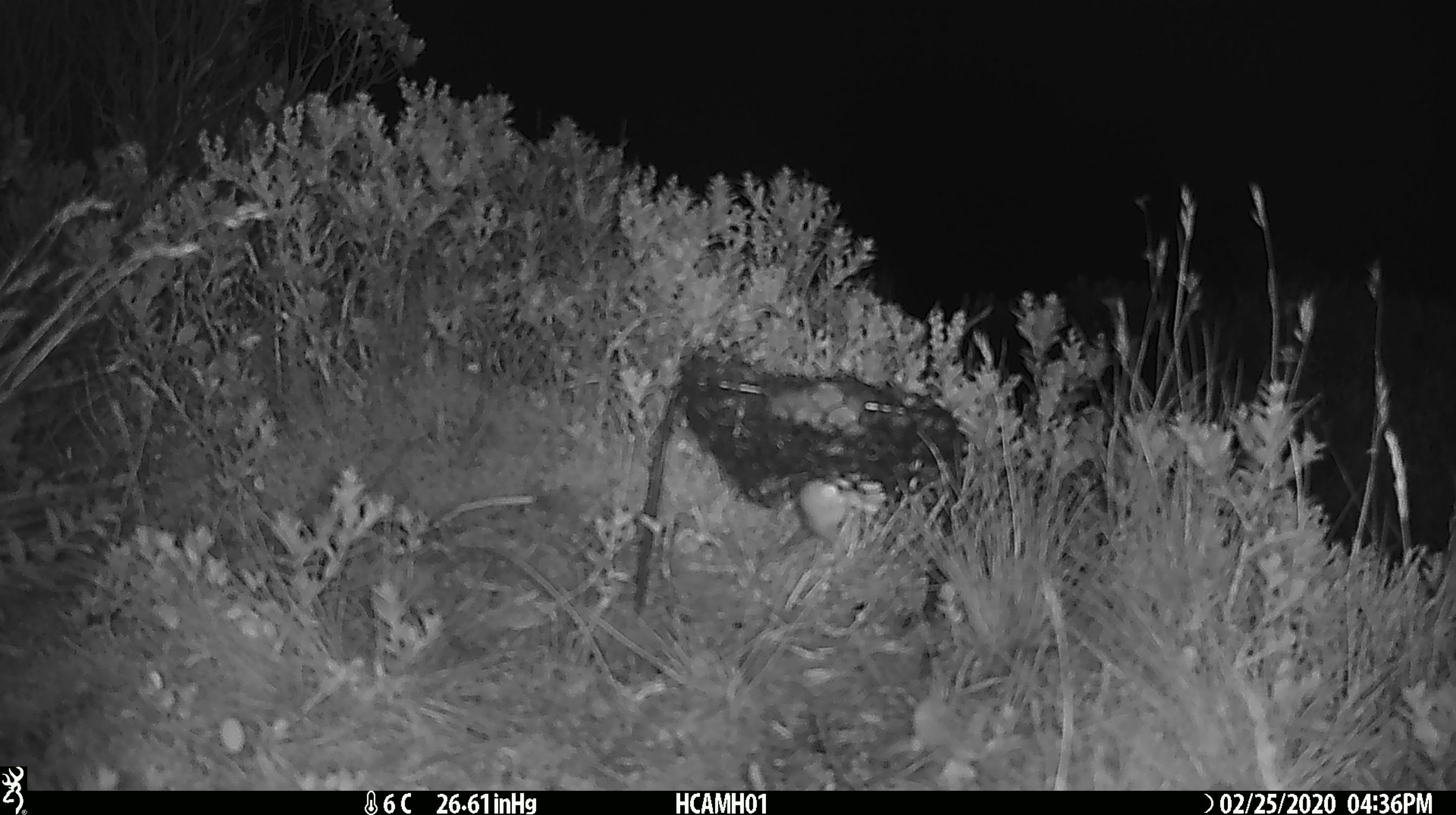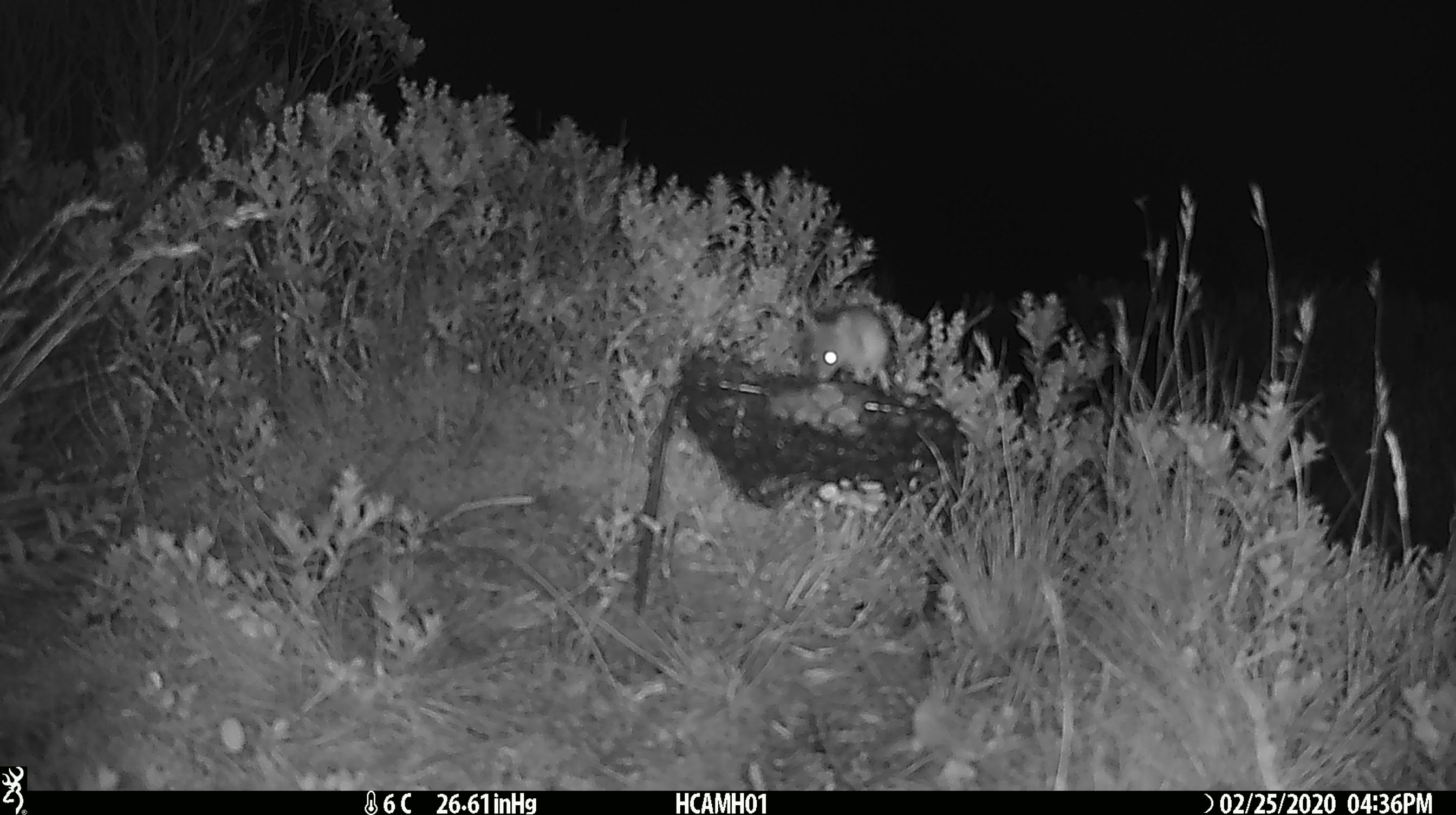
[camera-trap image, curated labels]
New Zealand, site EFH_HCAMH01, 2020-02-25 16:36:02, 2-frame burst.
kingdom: Animalia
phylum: Chordata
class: Mammalia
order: Rodentia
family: Muridae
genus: Mus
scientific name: Mus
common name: mouse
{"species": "mouse (Mus)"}